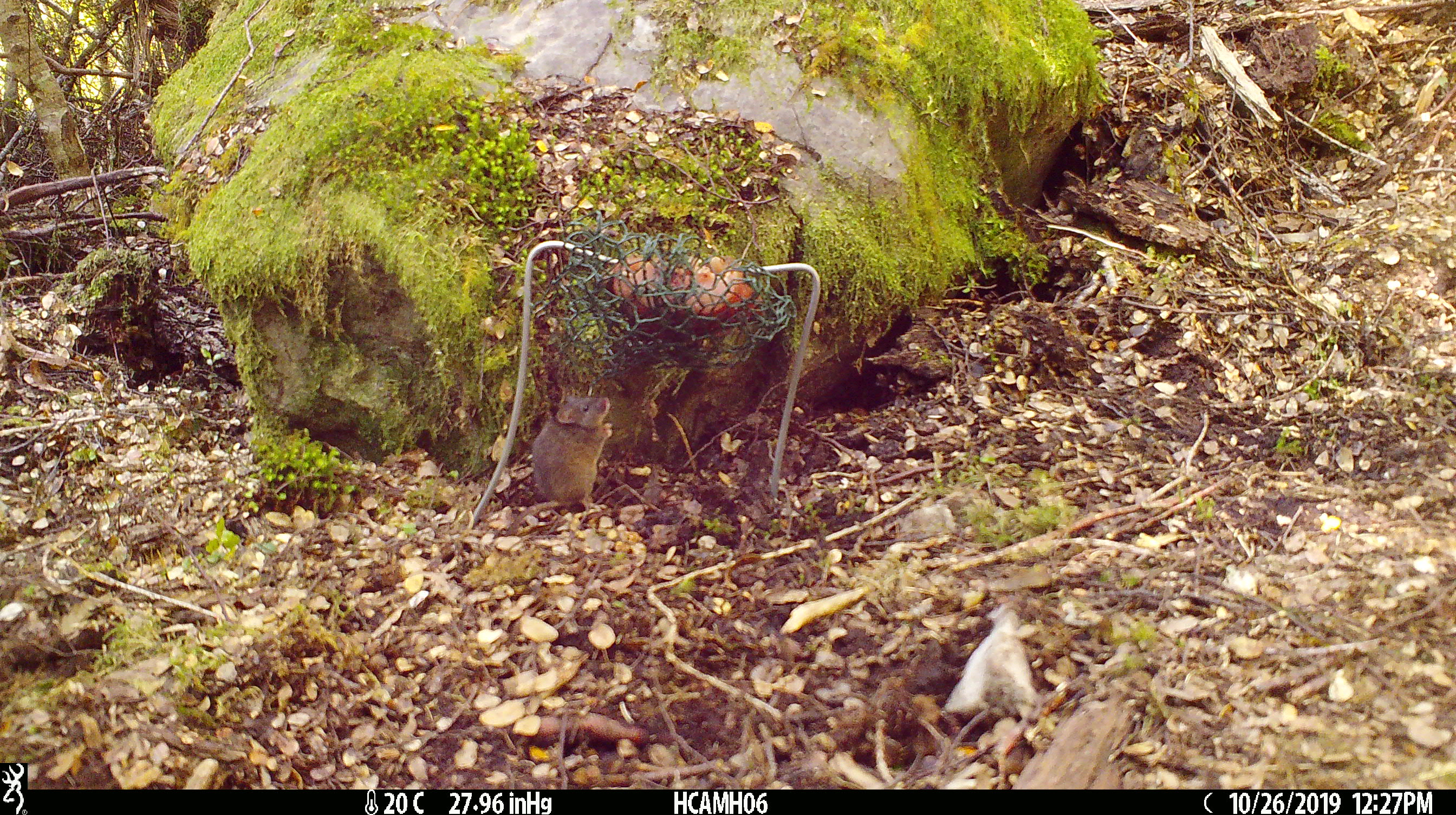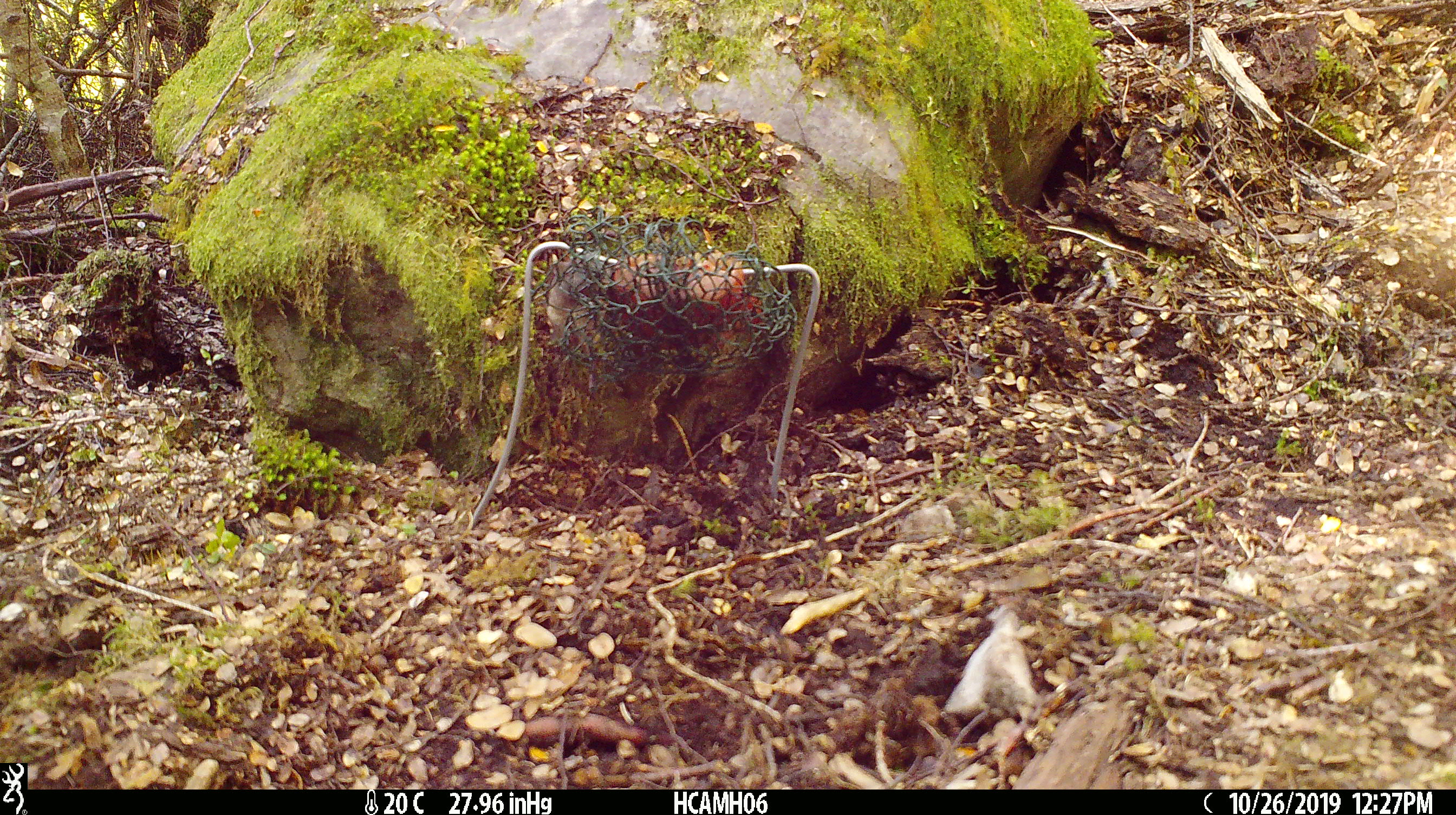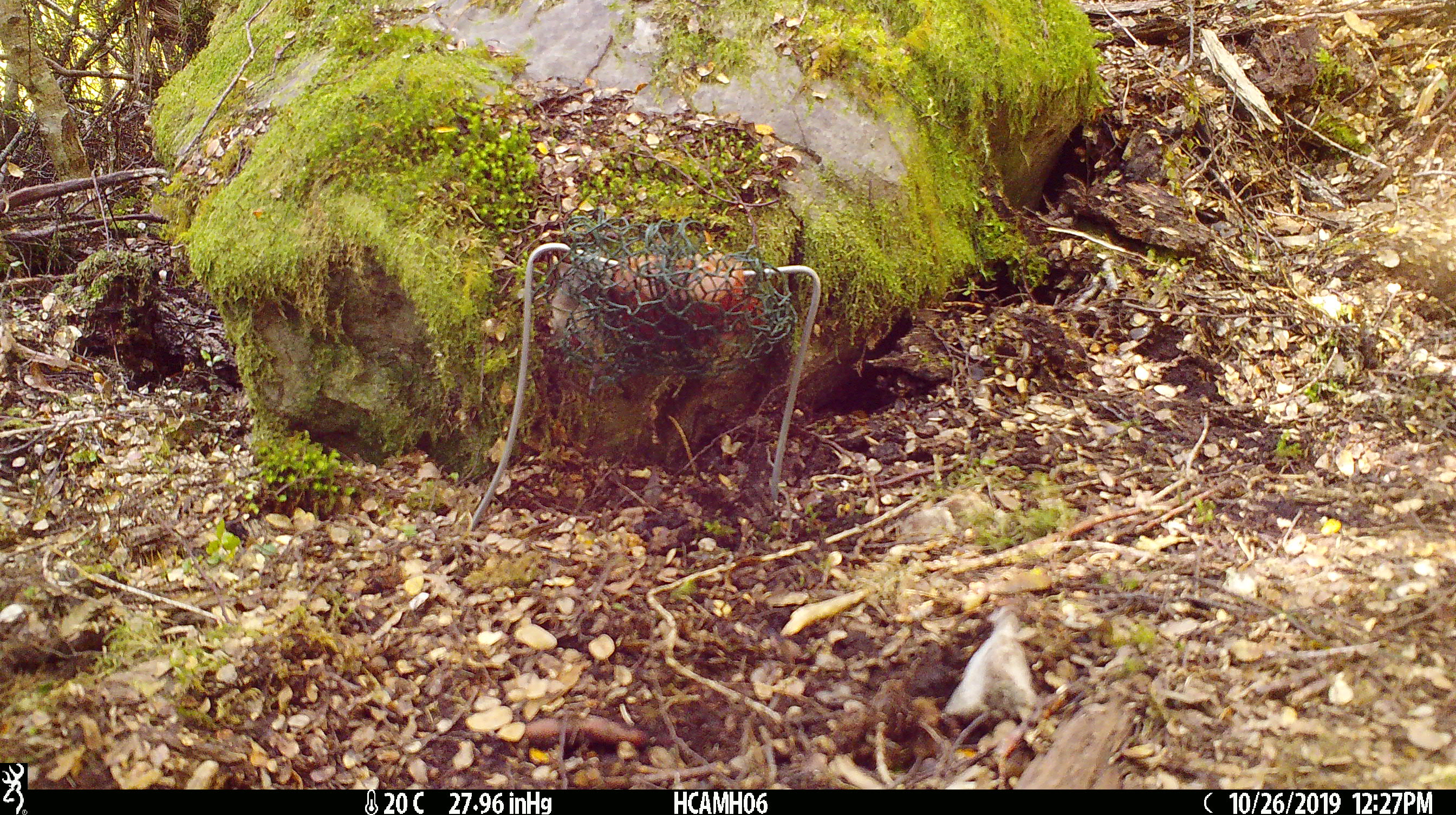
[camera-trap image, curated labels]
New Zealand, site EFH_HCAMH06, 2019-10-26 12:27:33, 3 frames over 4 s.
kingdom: Animalia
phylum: Chordata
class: Mammalia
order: Rodentia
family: Muridae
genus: Mus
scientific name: Mus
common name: mouse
Mouse (Mus).